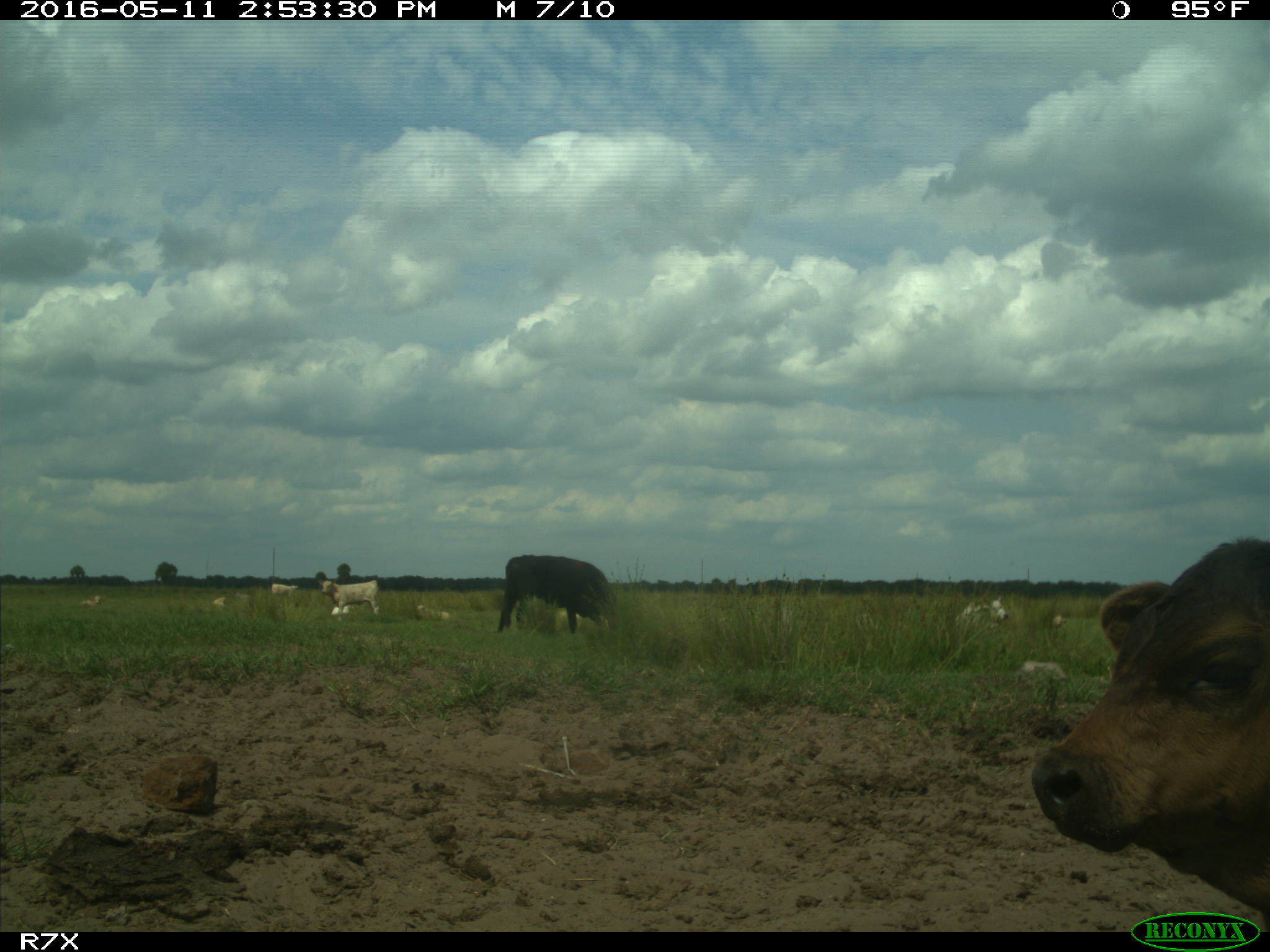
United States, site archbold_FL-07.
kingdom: Animalia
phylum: Chordata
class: Mammalia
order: Artiodactyla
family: Bovidae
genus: Bos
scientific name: Bos taurus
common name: domestic cow